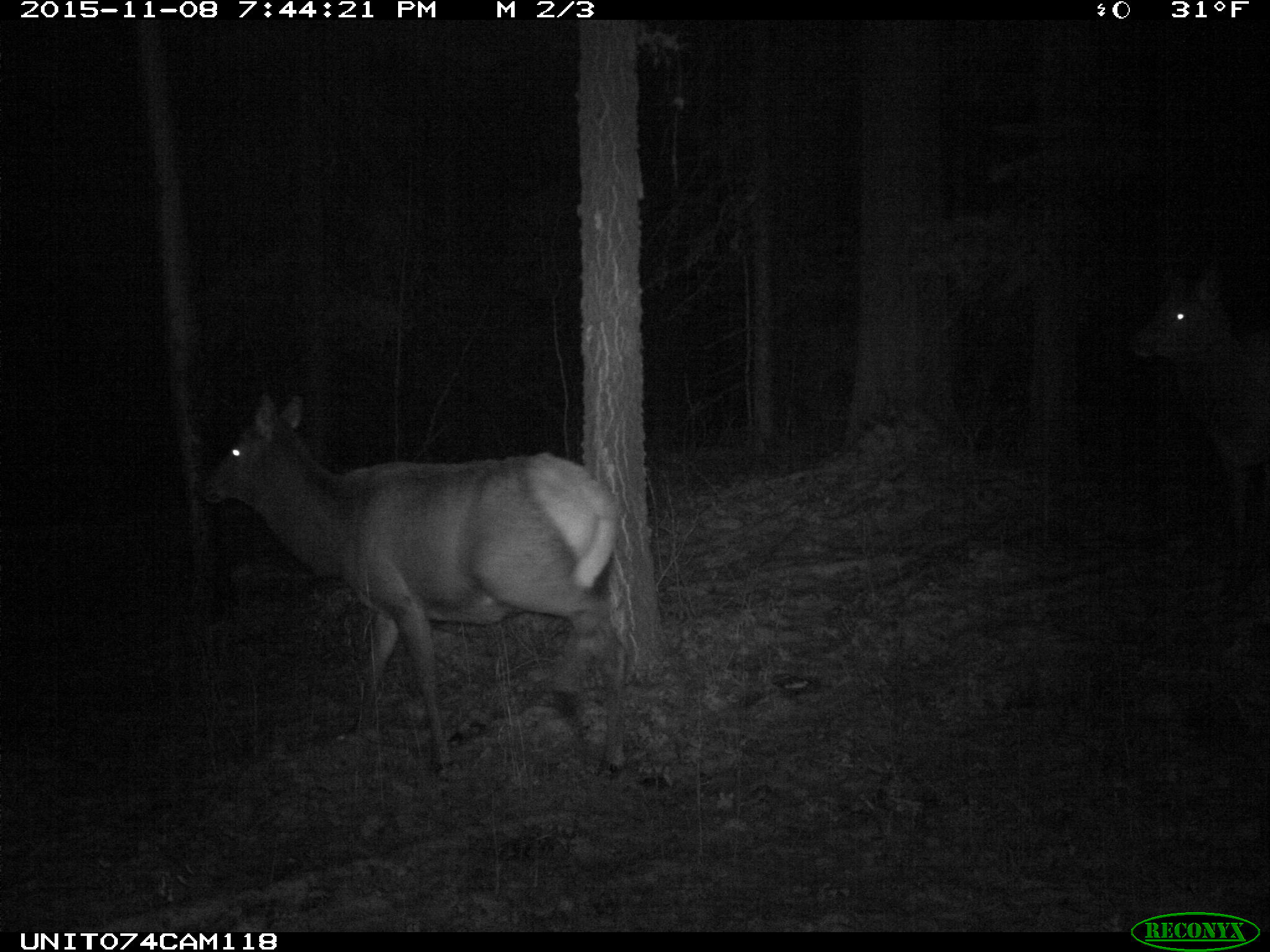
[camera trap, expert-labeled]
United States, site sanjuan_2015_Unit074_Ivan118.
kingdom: Animalia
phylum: Chordata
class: Mammalia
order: Artiodactyla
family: Cervidae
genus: Cervus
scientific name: Cervus elaphus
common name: red deer